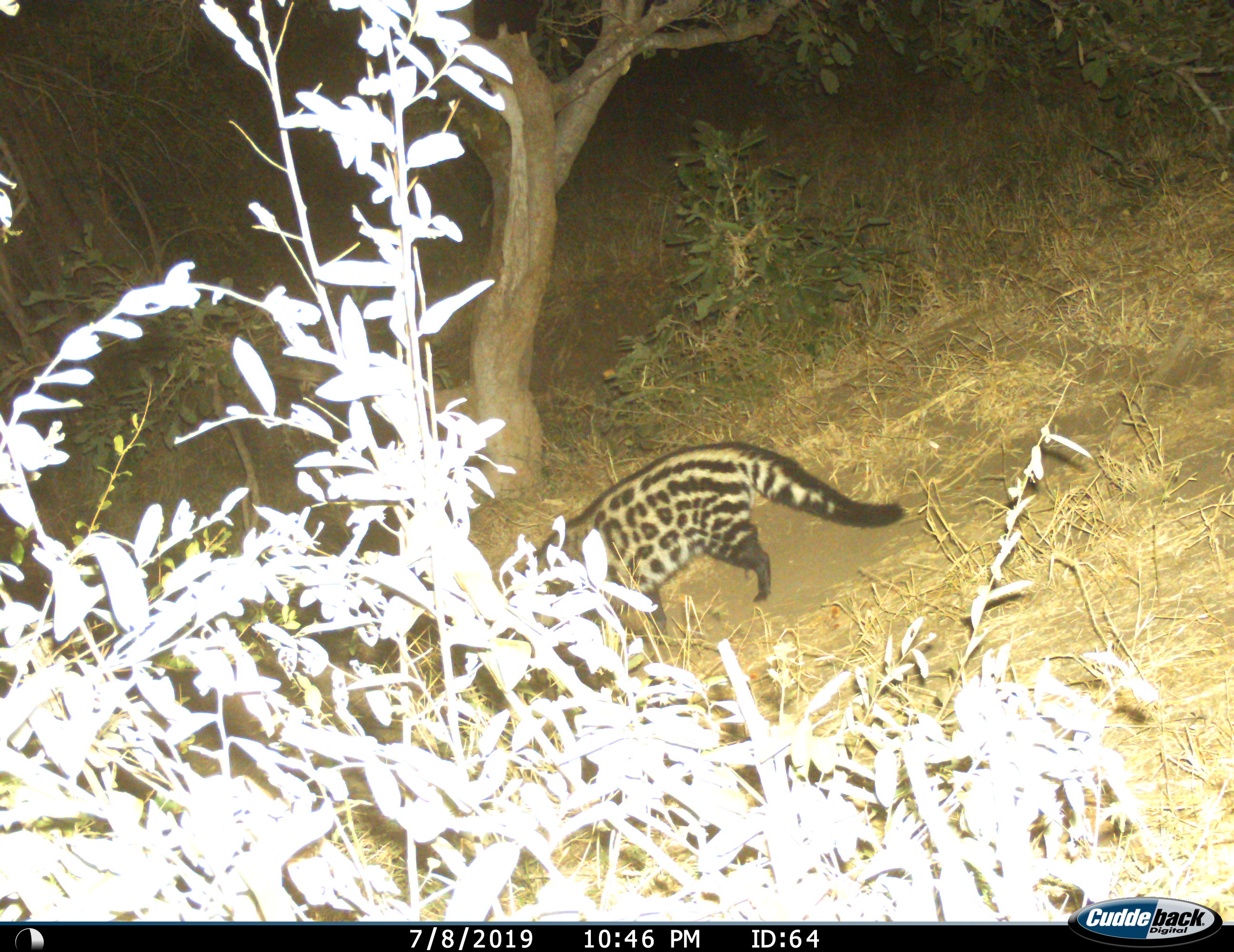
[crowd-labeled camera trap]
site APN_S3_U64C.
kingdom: Animalia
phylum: Chordata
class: Mammalia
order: Carnivora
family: Viverridae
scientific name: Viverridae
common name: civet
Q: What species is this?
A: Civet (Viverridae).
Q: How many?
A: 1.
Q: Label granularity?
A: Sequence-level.